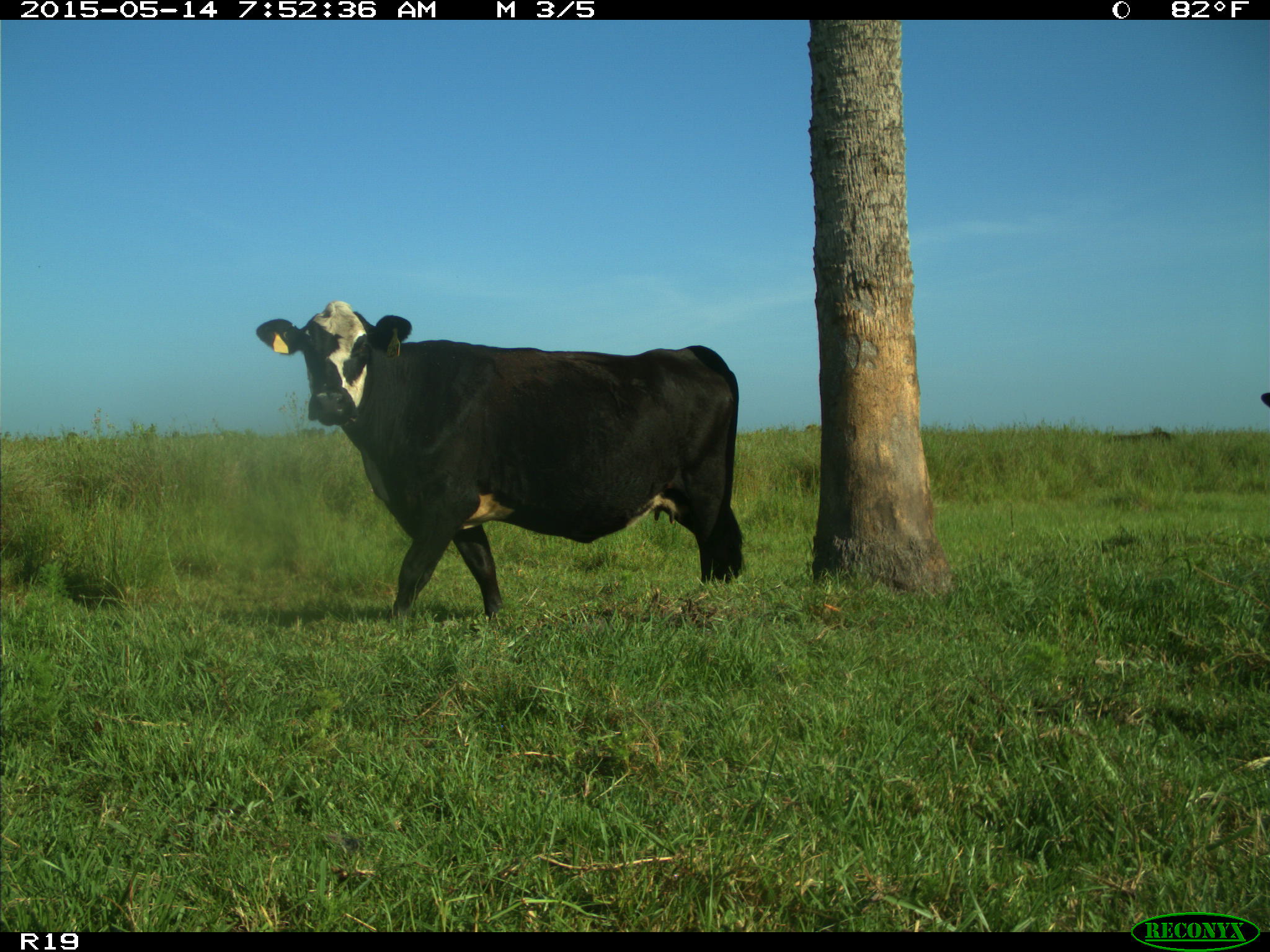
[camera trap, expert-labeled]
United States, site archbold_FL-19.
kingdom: Animalia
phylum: Chordata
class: Mammalia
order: Artiodactyla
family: Bovidae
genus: Bos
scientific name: Bos taurus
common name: domestic cow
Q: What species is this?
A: Bos taurus (domestic cow).